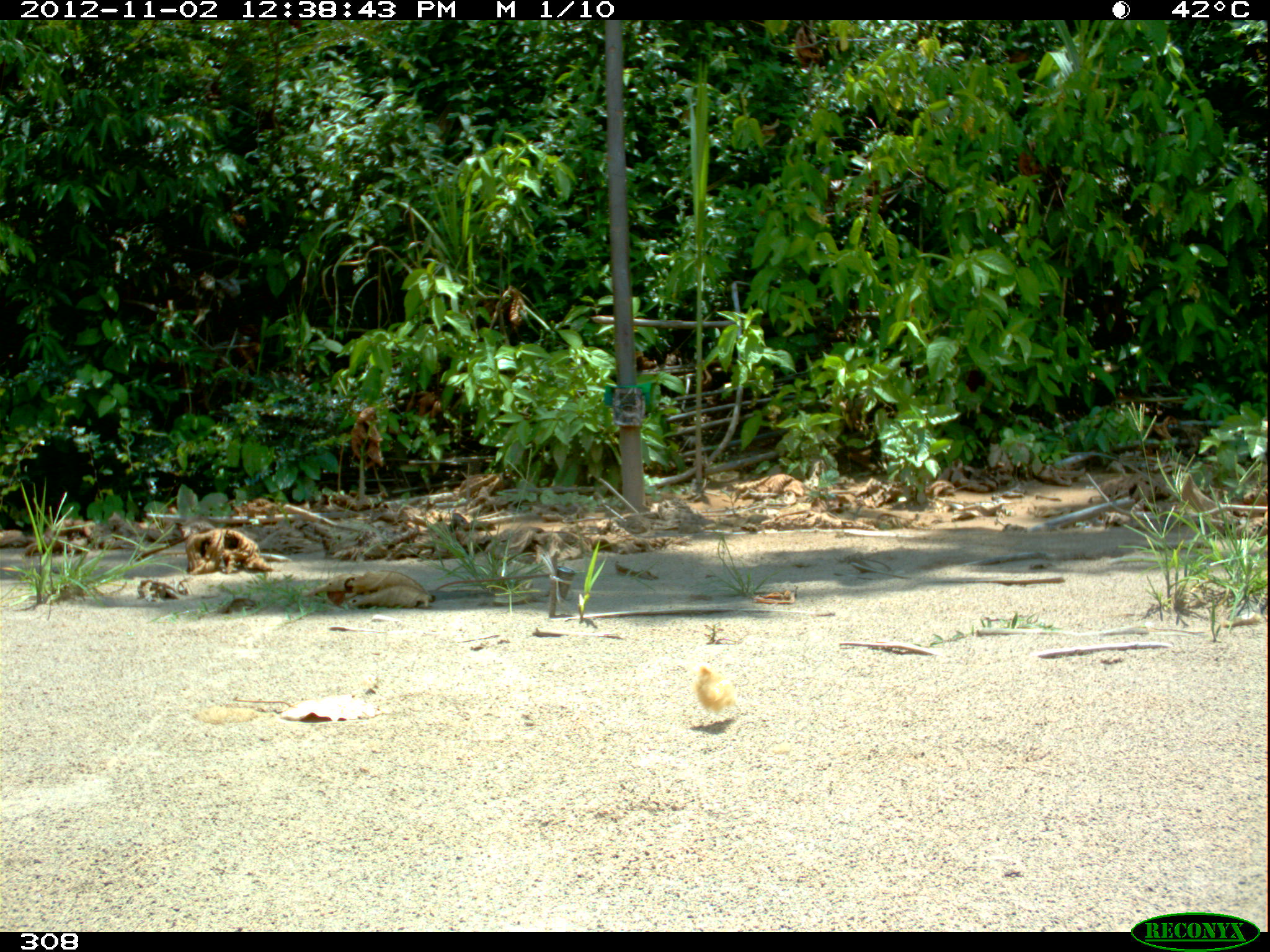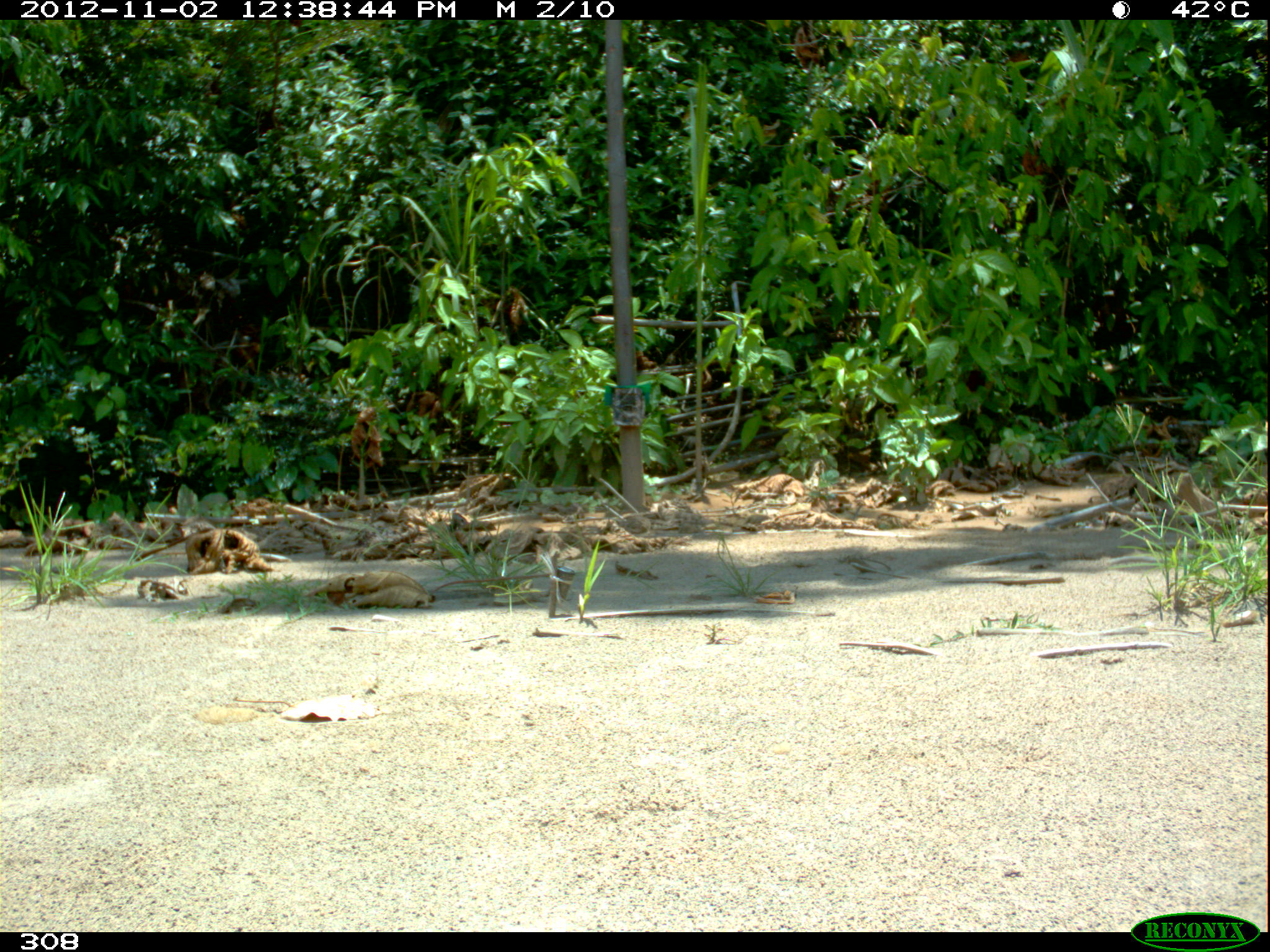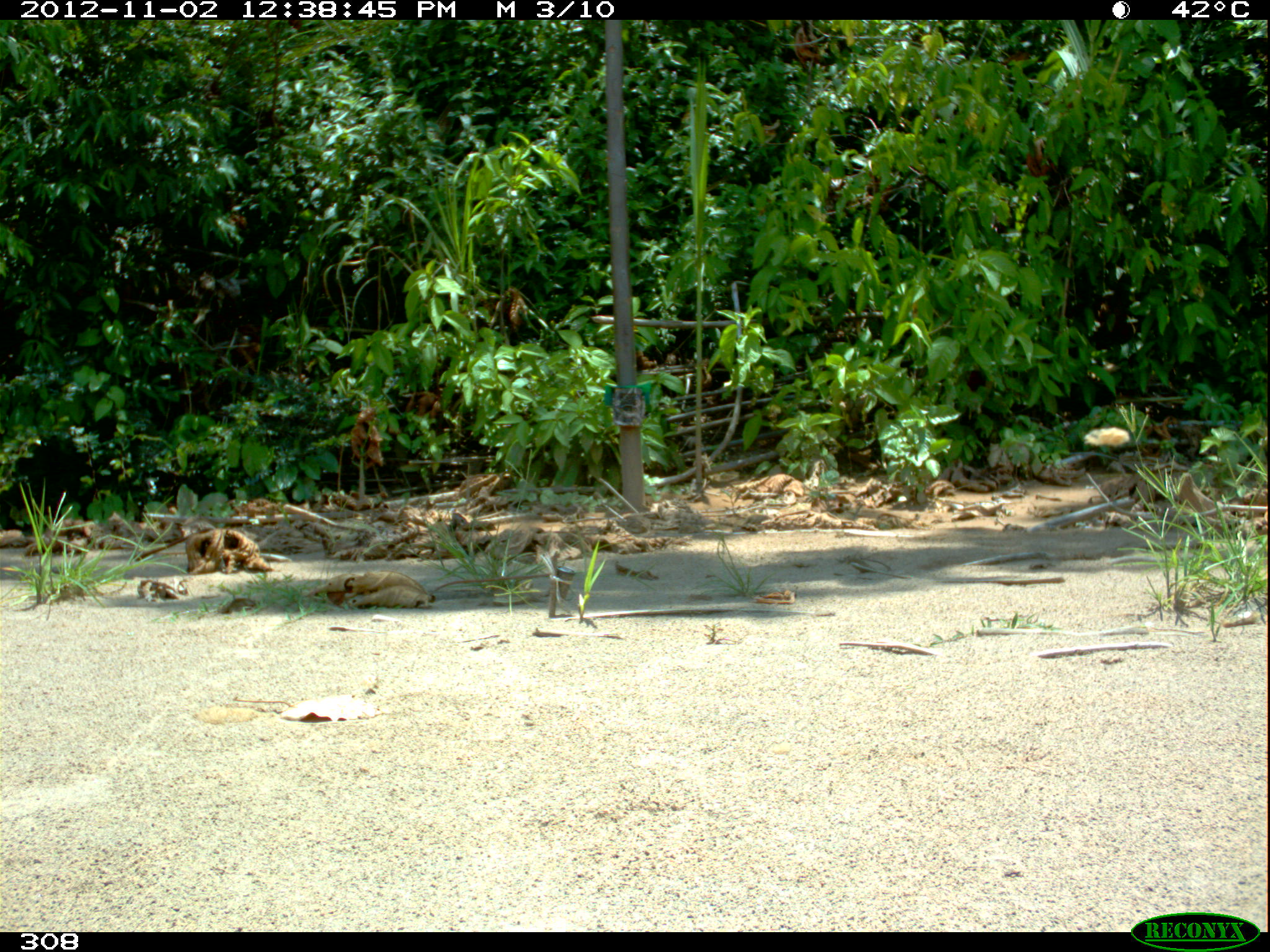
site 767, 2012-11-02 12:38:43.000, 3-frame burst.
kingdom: Animalia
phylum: Chordata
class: Aves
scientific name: Aves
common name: bird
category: unknown bird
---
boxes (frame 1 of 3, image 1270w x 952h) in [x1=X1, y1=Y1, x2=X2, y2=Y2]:
unknown bird: [x1=690, y1=665, x2=738, y2=724]